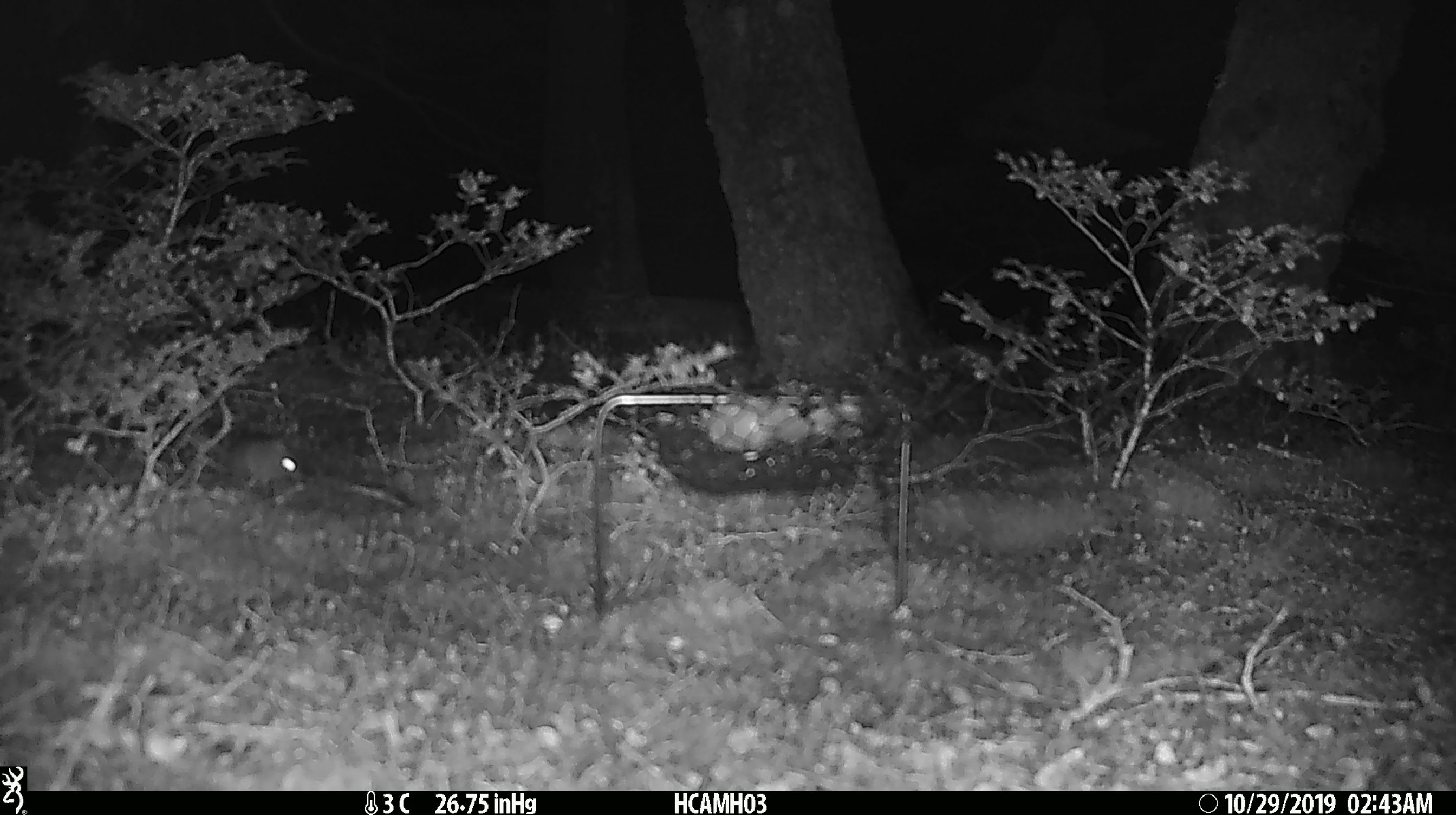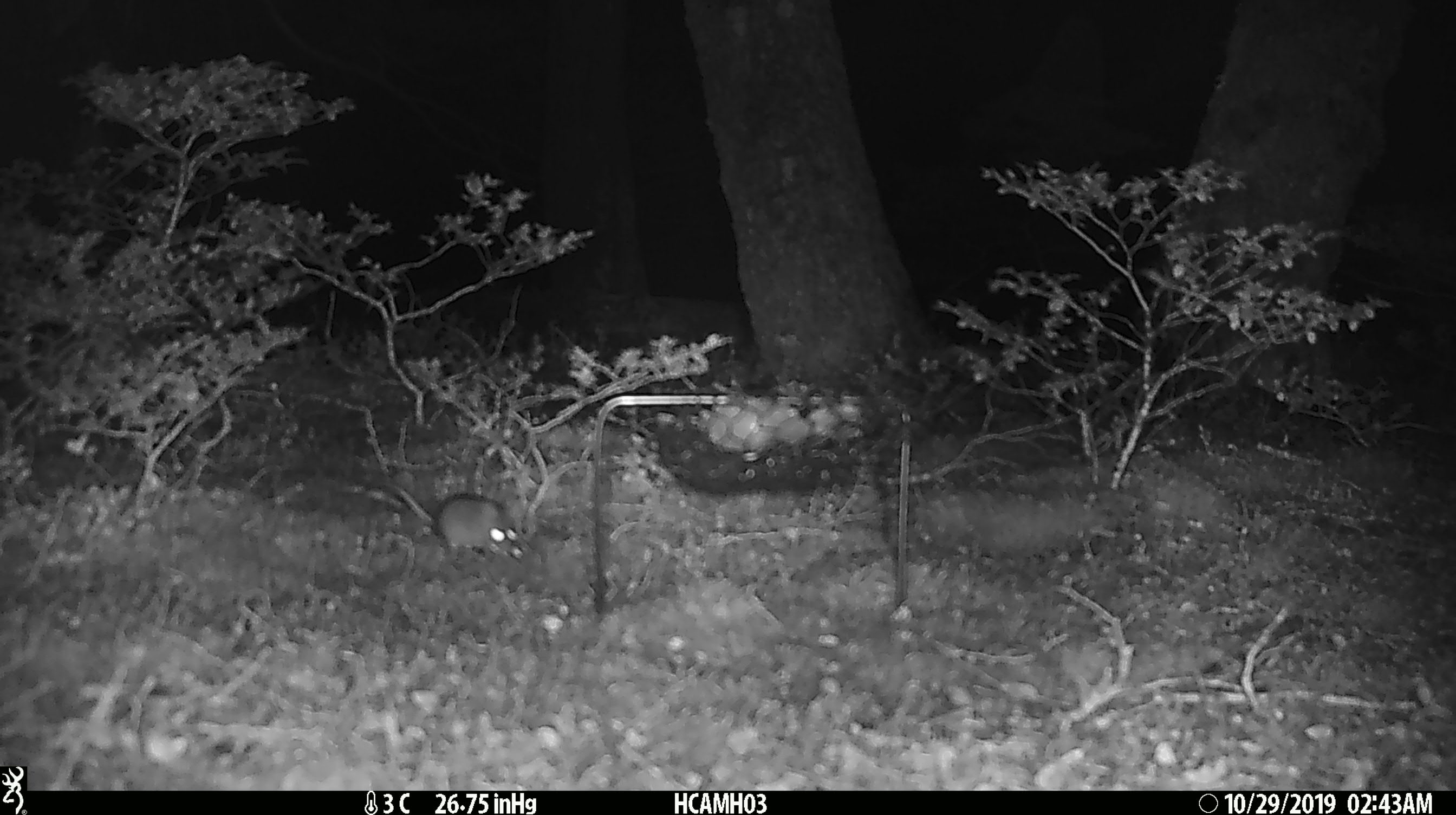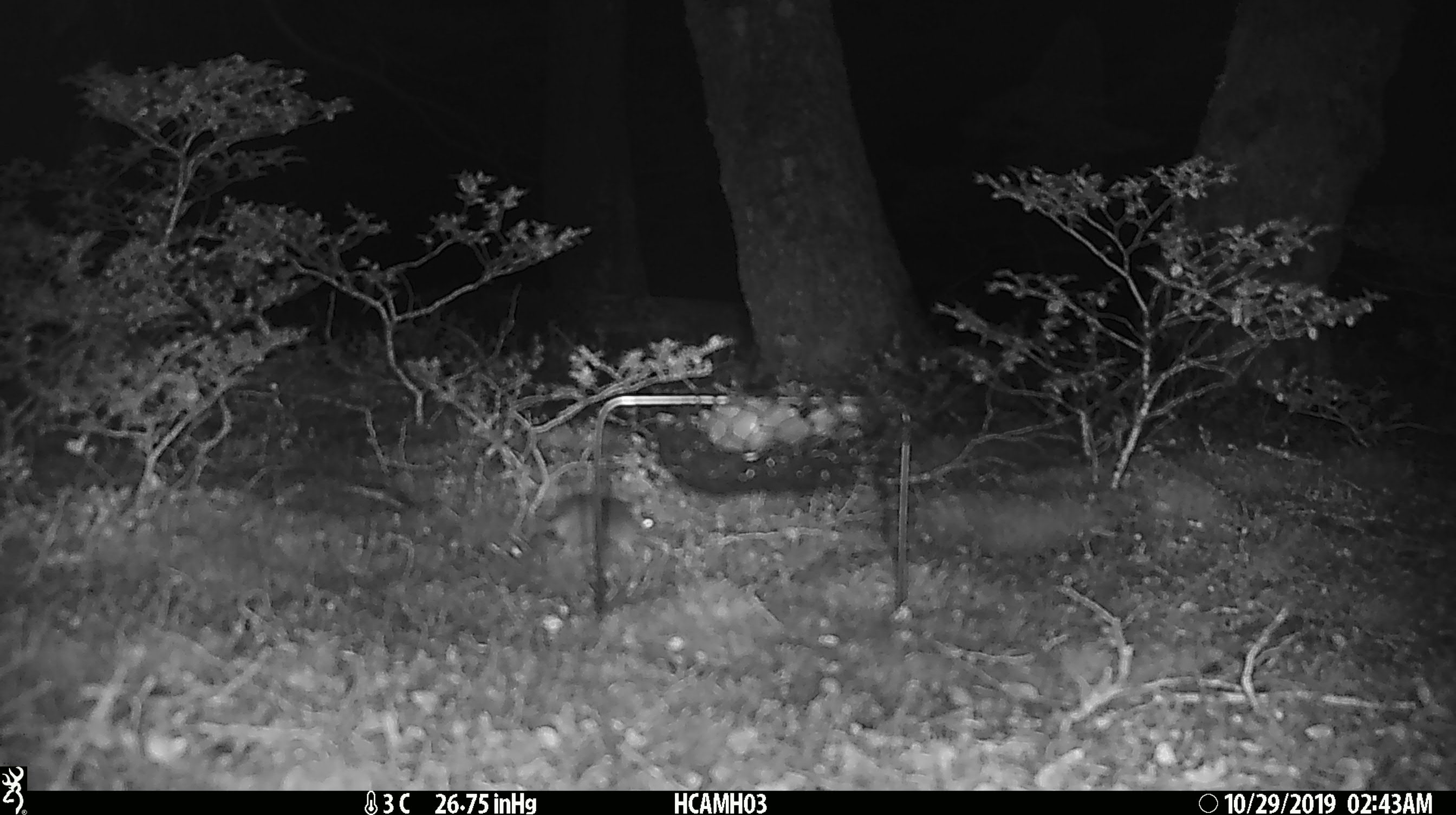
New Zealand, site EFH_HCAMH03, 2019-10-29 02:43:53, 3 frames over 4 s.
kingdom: Animalia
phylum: Chordata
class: Mammalia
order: Rodentia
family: Muridae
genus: Mus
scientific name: Mus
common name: mouse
Mouse (Mus).